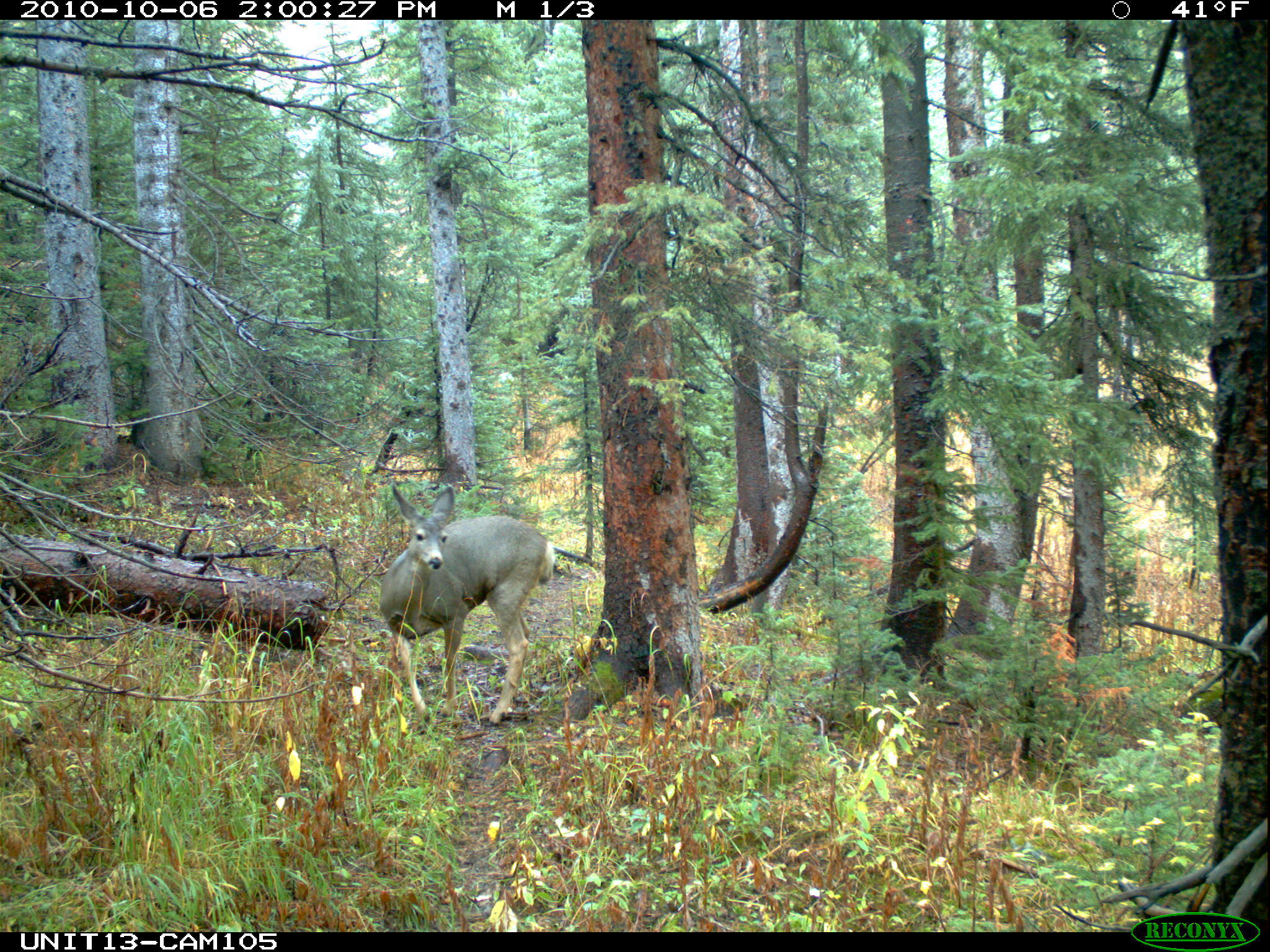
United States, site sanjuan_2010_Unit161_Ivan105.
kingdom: Animalia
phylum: Chordata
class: Mammalia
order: Artiodactyla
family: Cervidae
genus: Odocoileus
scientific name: Odocoileus hemionus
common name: mule deer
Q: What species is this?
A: Odocoileus hemionus (mule deer).